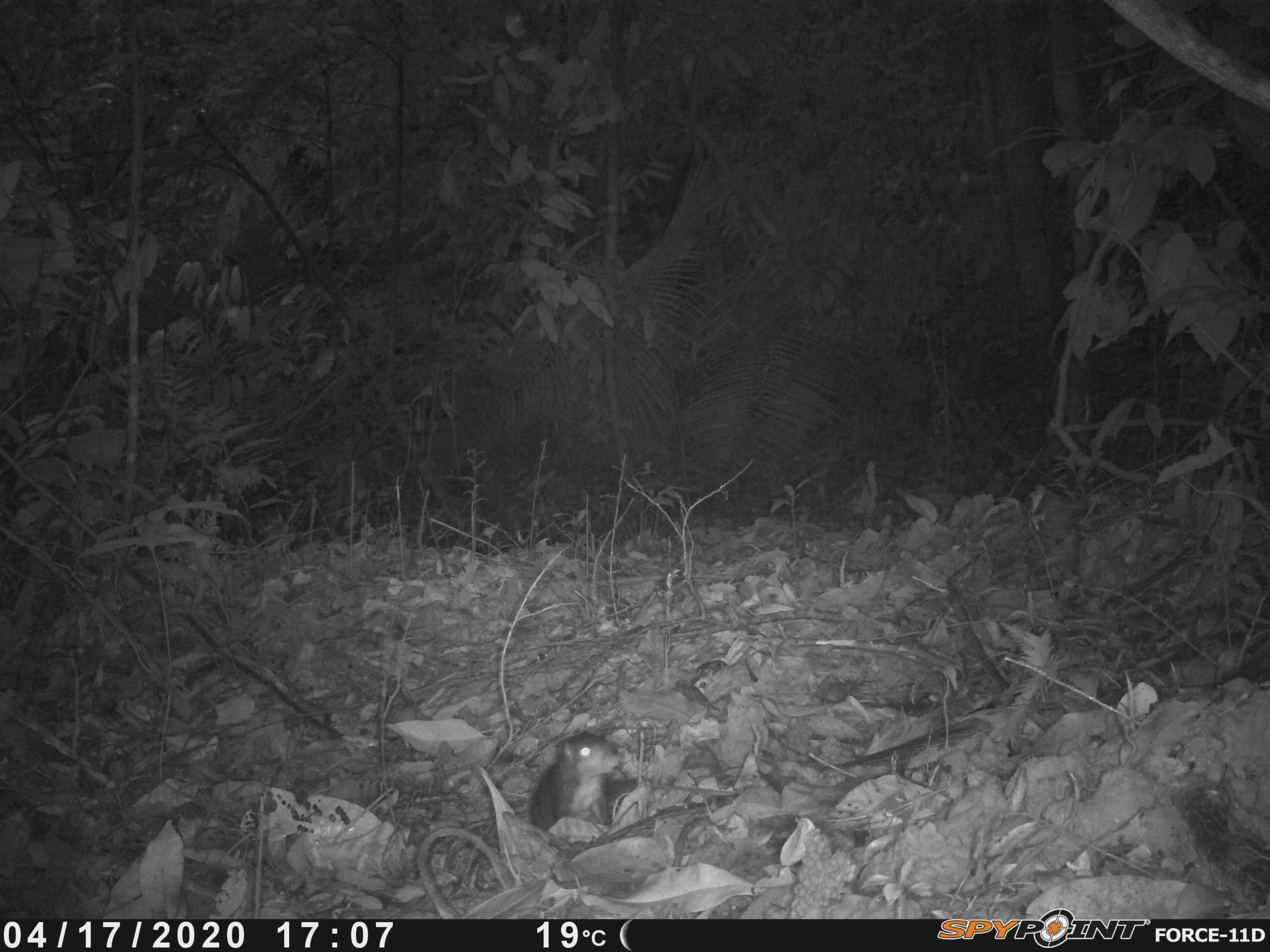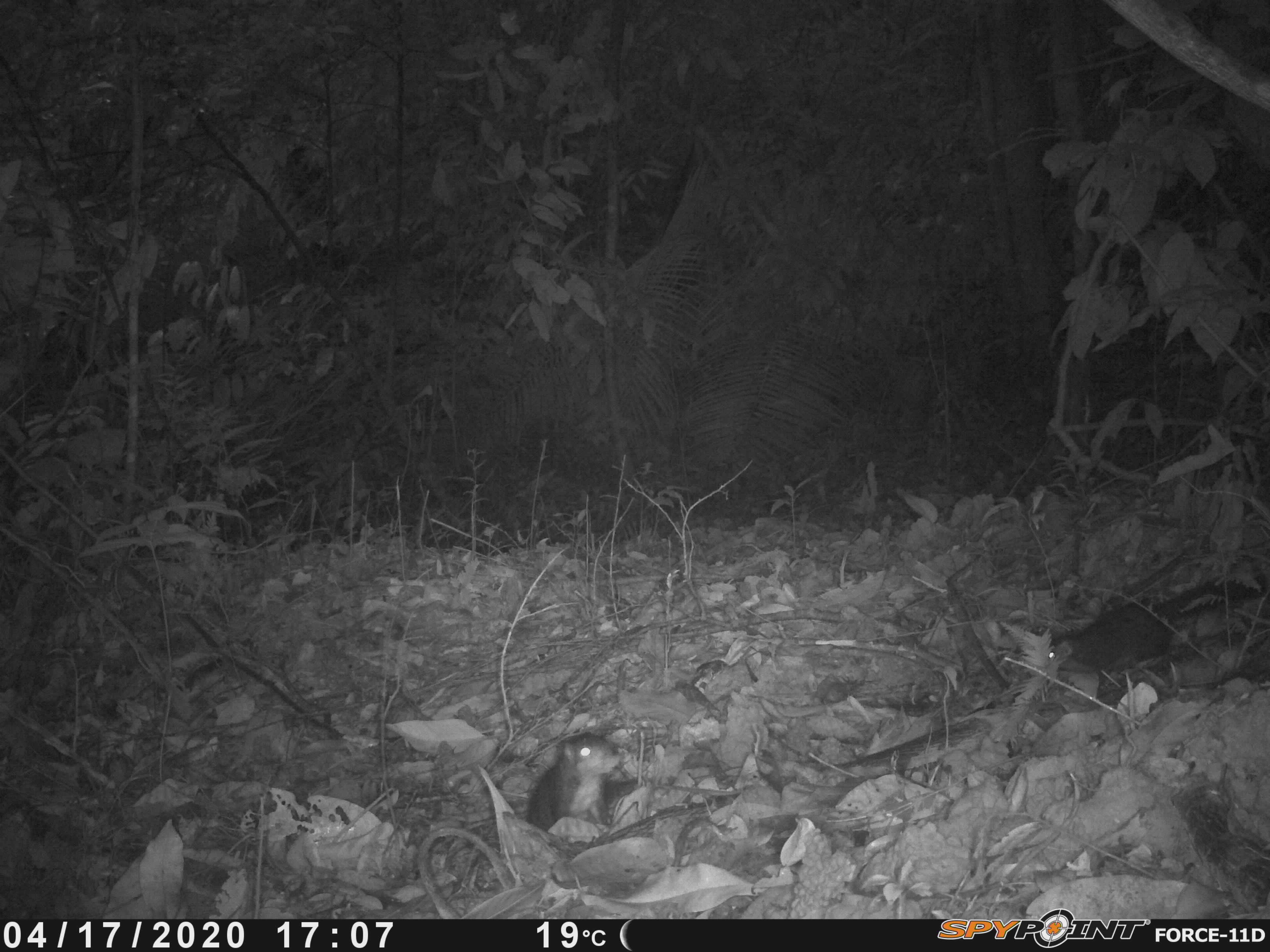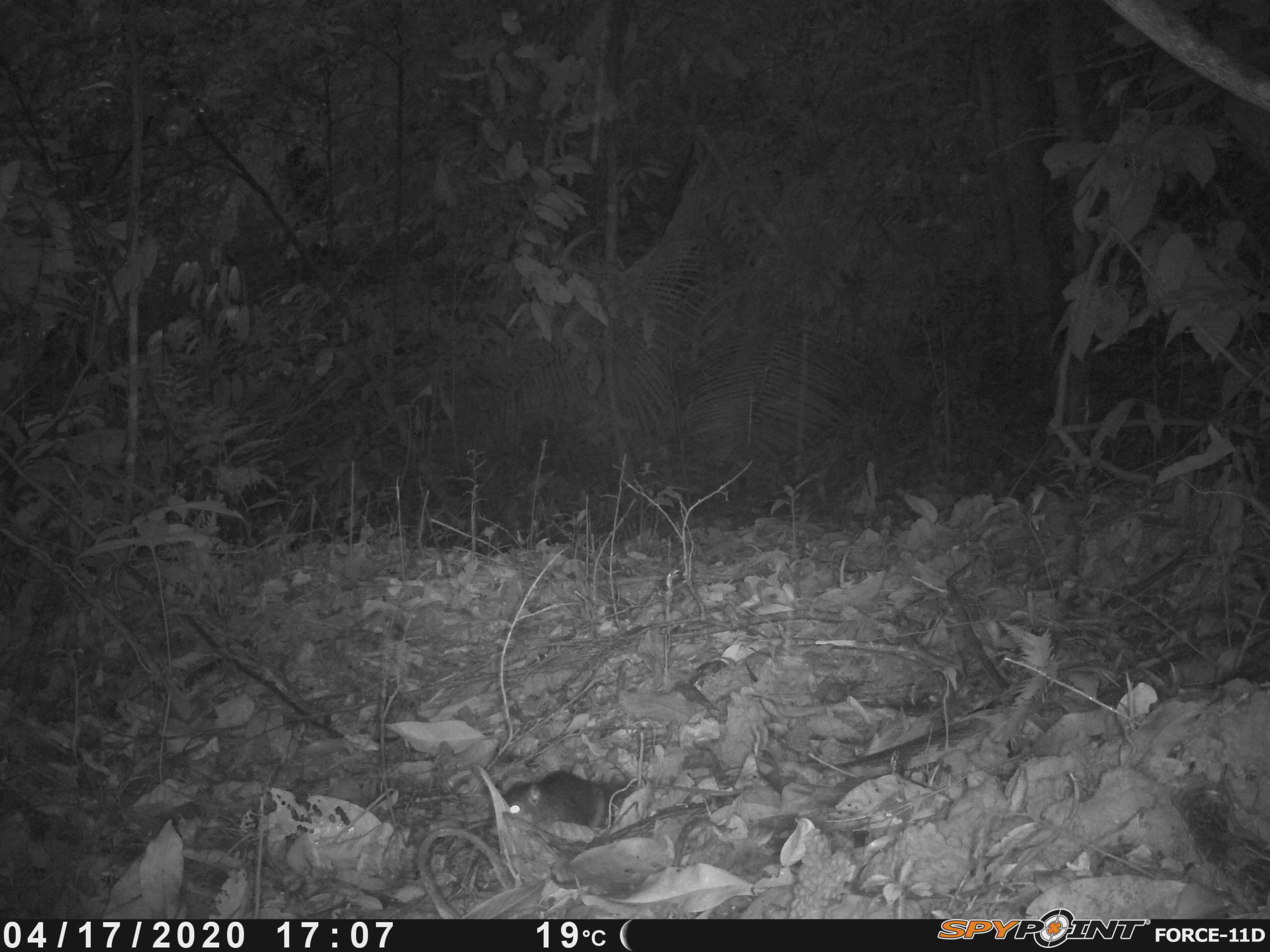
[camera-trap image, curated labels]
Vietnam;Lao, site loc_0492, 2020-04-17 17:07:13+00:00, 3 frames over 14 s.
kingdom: Animalia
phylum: Chordata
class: Mammalia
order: Rodentia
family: Sciuridae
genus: Dremomys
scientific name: Dremomys rufigenis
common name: red-cheeked squirrel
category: red cheeked squirrel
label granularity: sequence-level